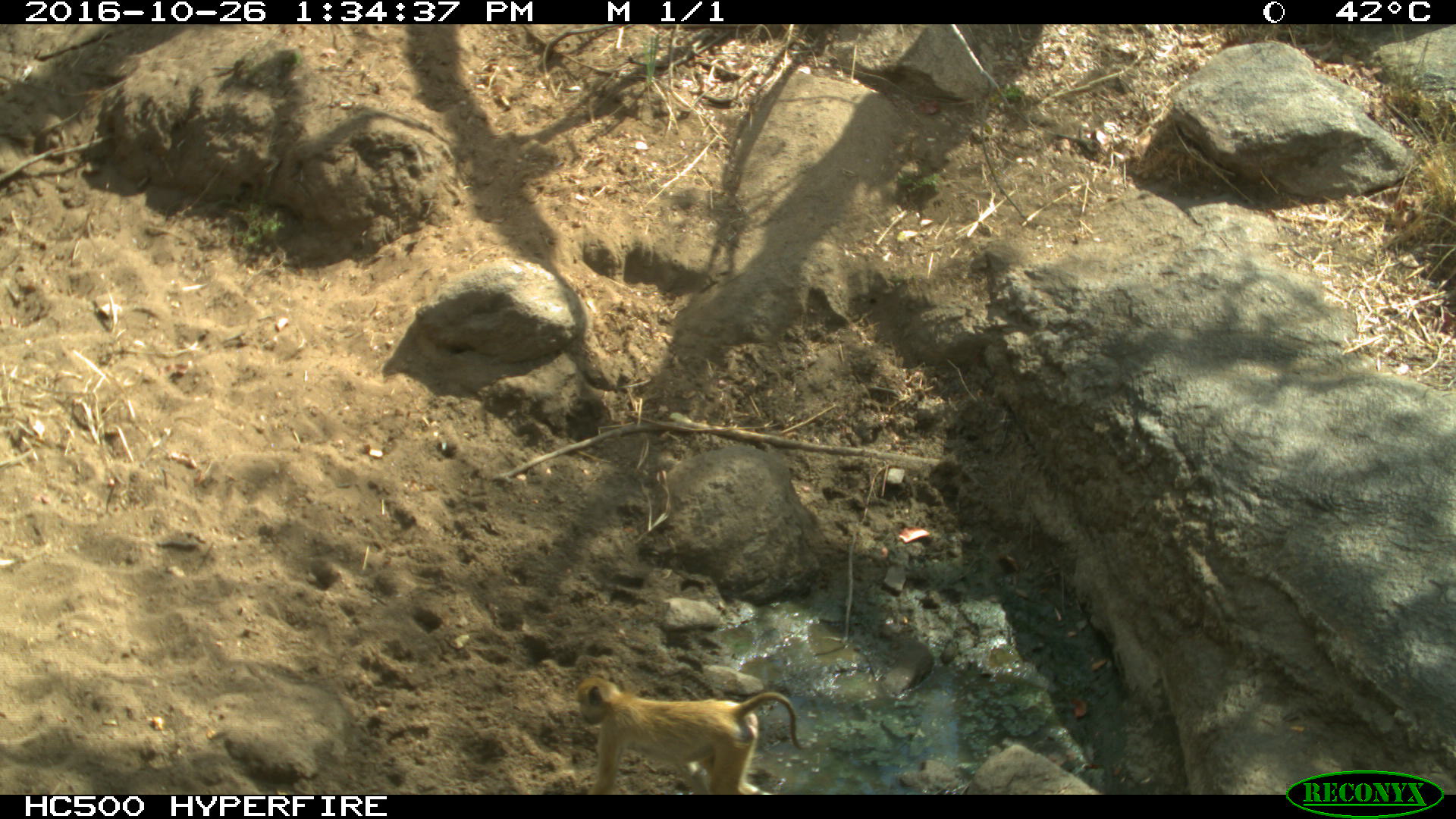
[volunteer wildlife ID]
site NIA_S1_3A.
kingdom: Animalia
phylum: Chordata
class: Mammalia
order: Primates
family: Cercopithecidae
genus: Papio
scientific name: Papio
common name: baboon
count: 1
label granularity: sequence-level